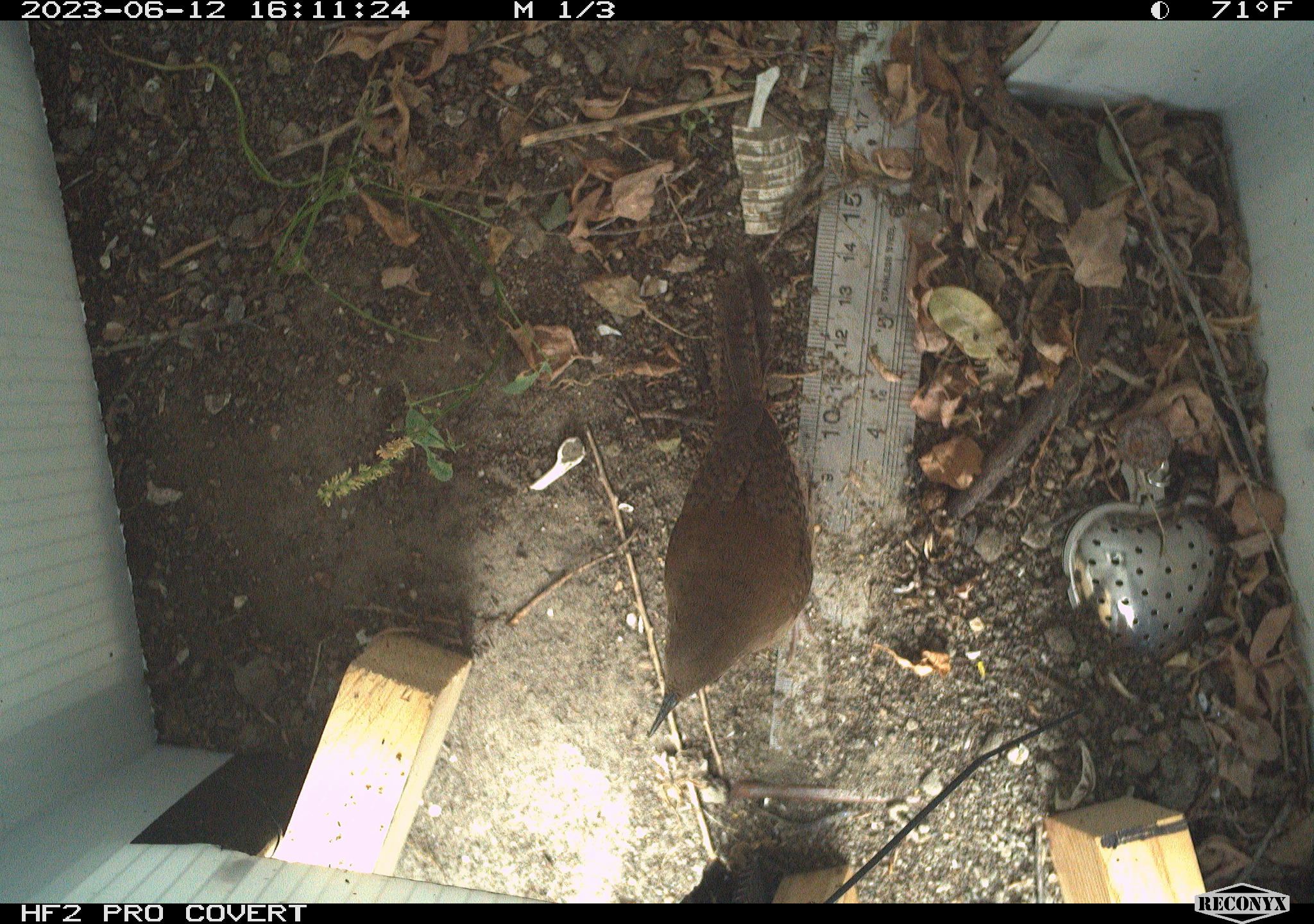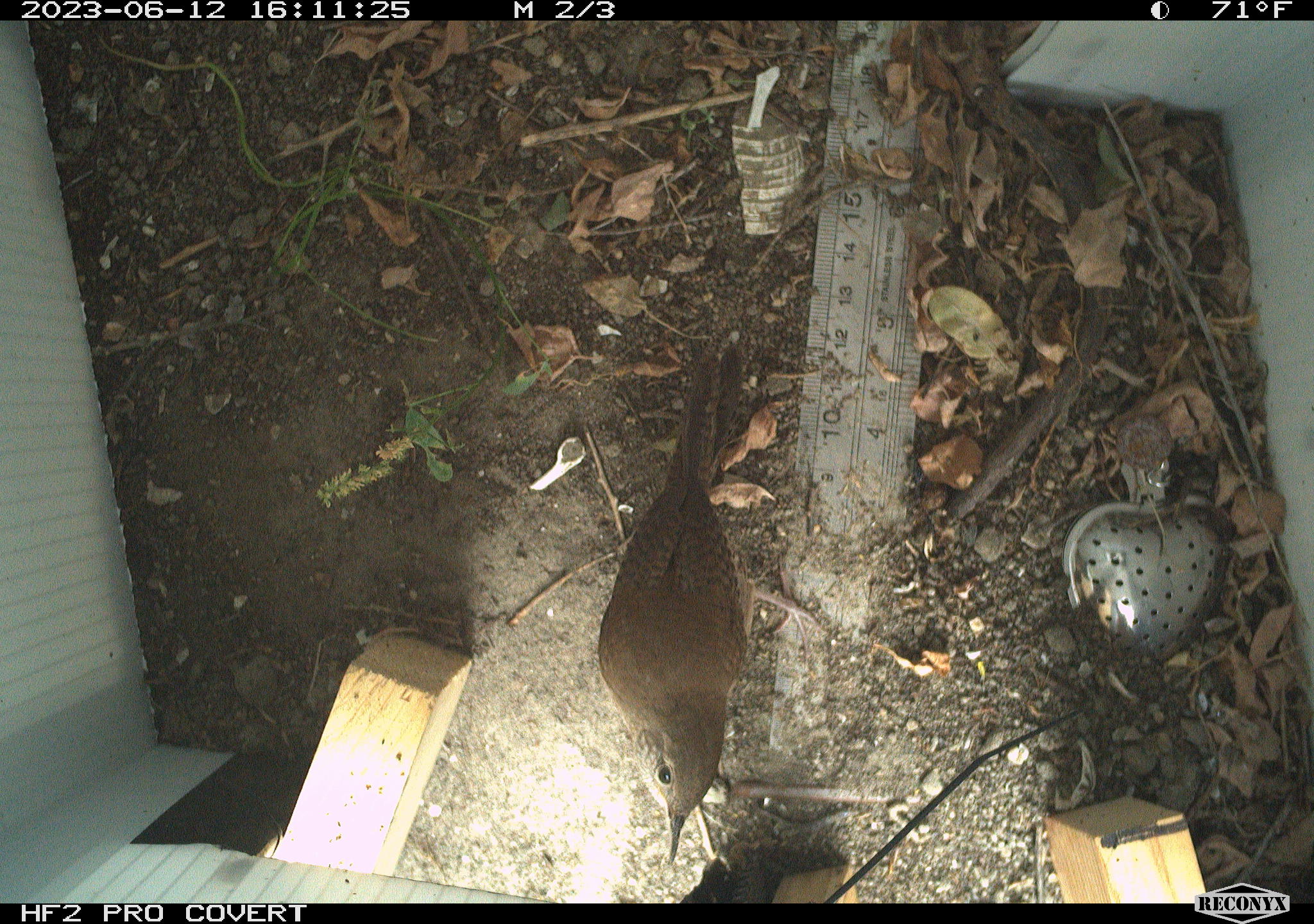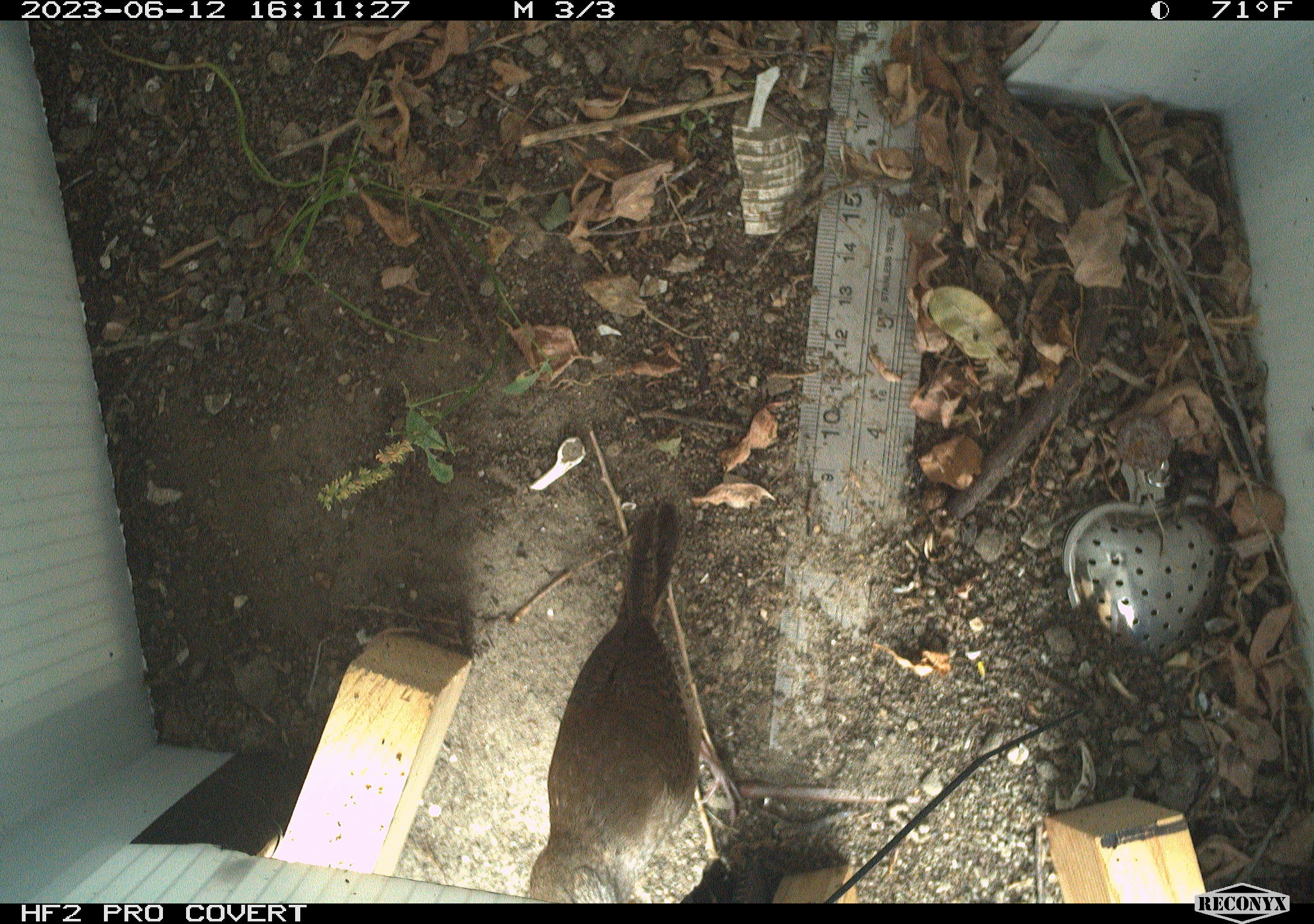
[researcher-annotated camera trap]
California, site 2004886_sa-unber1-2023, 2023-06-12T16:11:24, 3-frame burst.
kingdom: Animalia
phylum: Chordata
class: Aves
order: Passeriformes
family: Troglodytidae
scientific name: Troglodytidae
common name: wren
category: troglodytidae family